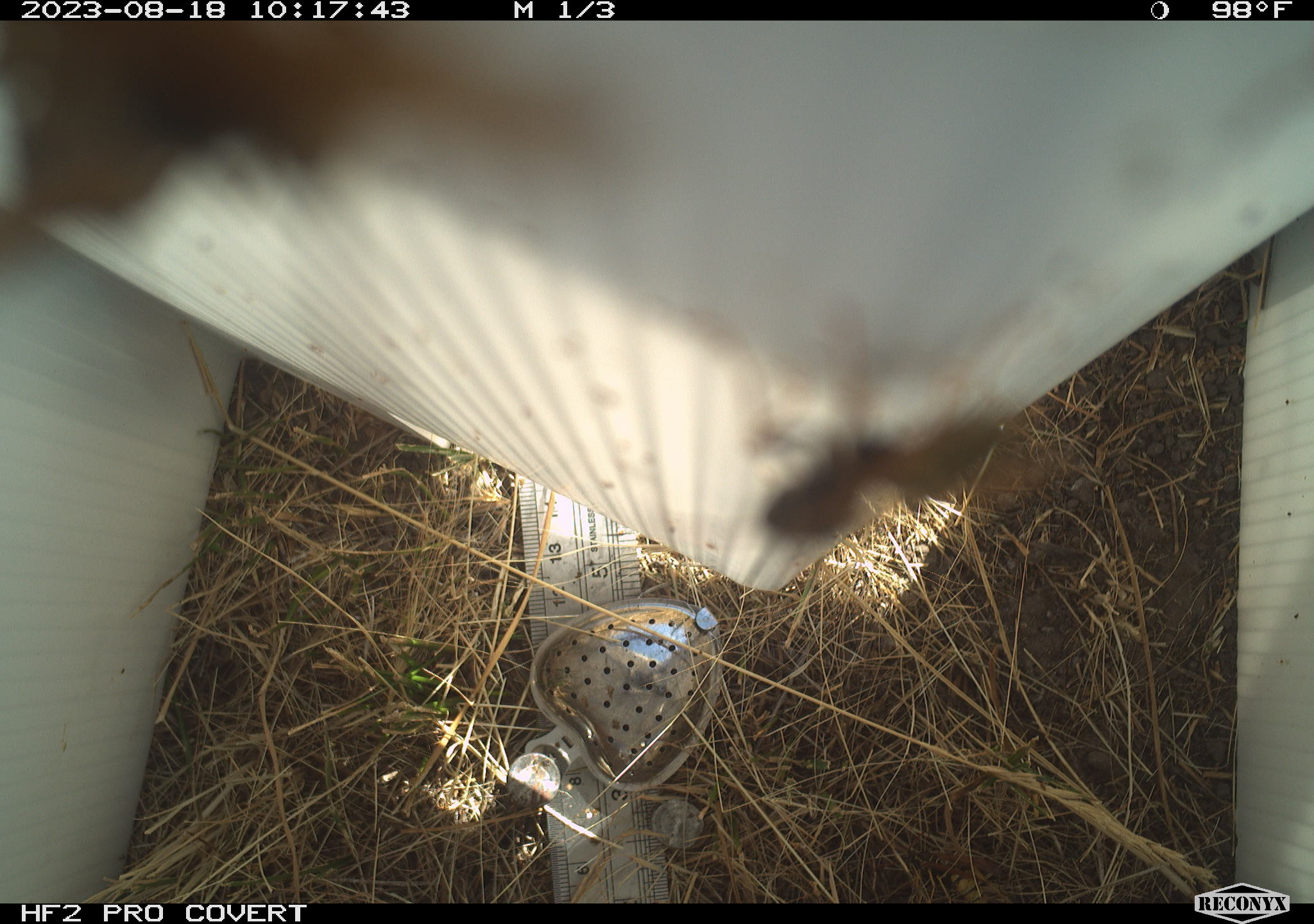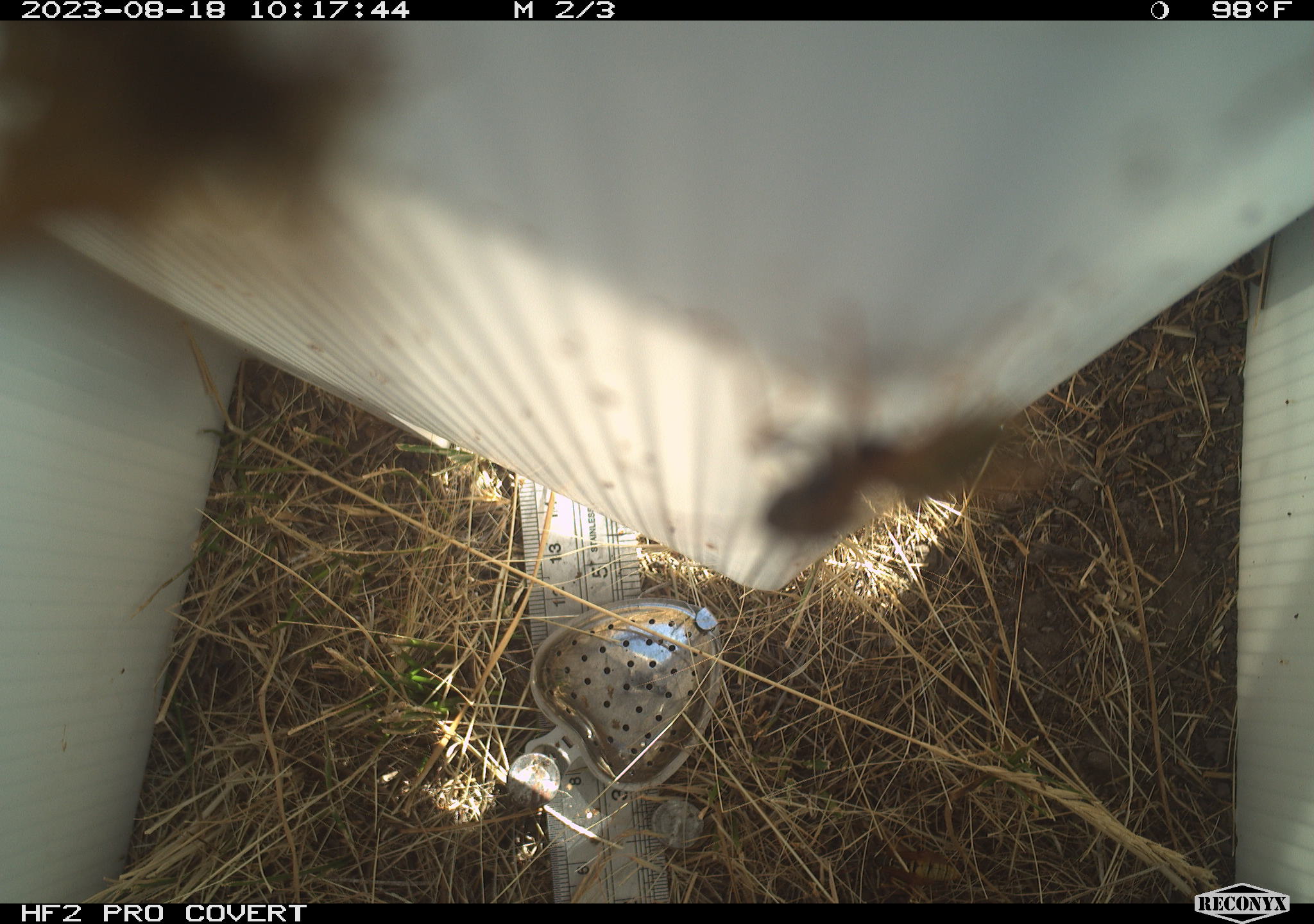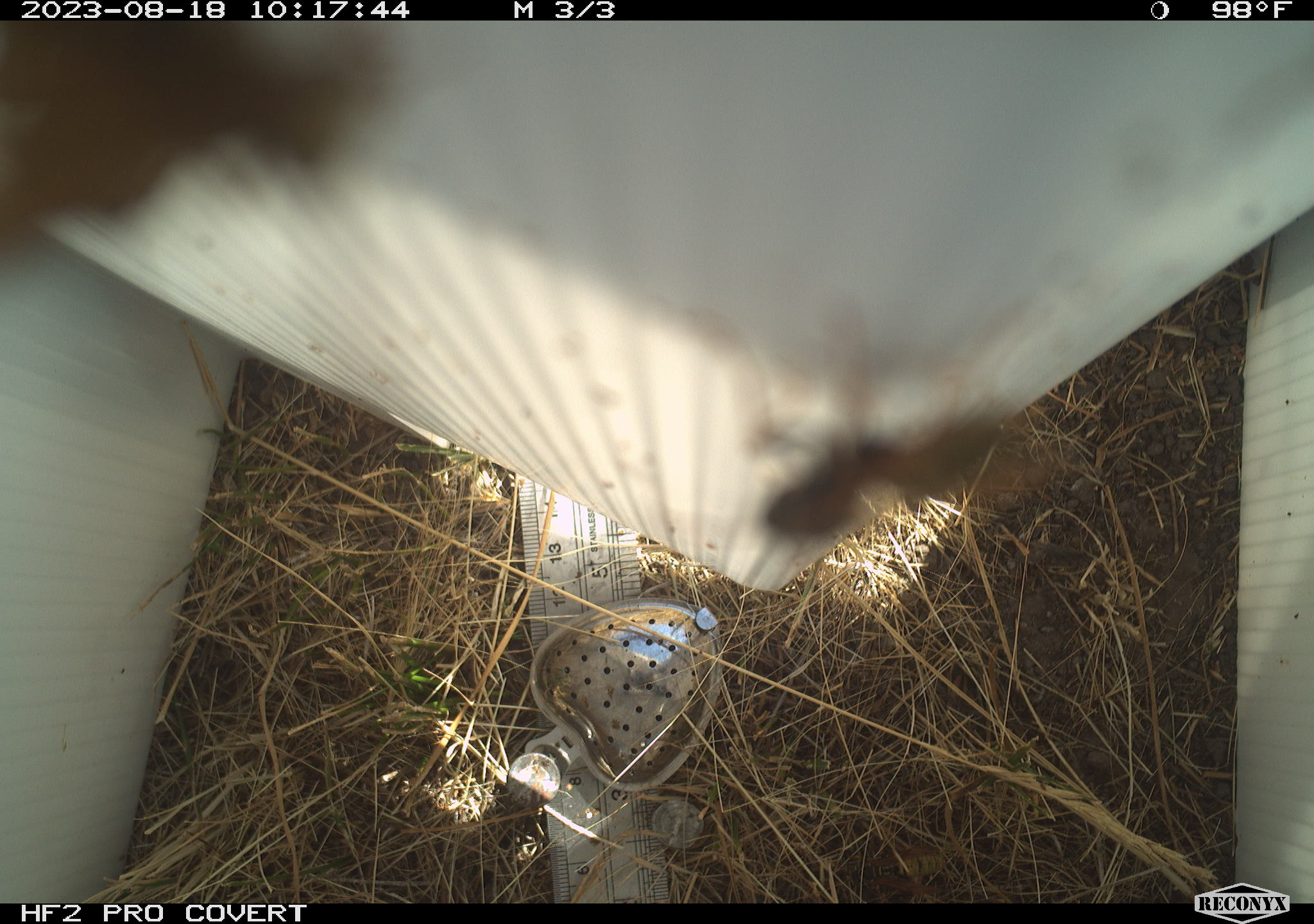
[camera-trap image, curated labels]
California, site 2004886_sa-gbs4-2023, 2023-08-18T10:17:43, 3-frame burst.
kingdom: Animalia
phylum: Arthropoda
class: Insecta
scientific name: Insecta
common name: insect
Insect (Insecta).